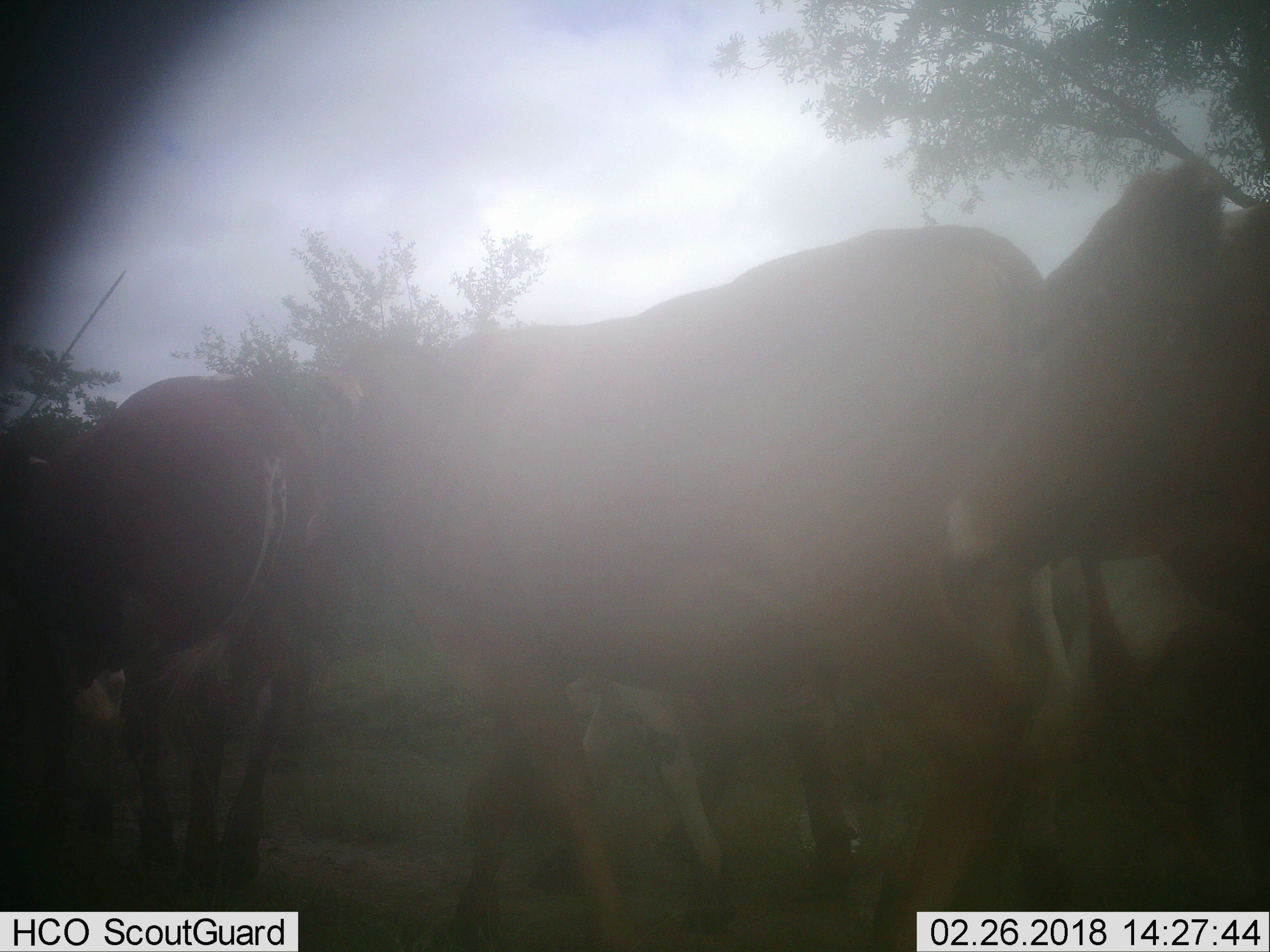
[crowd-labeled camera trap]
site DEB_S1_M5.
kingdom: Animalia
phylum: Chordata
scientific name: Vertebrata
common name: domestic animal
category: domesticanimal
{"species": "domesticanimal (domestic animal) (Vertebrata)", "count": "6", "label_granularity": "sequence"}